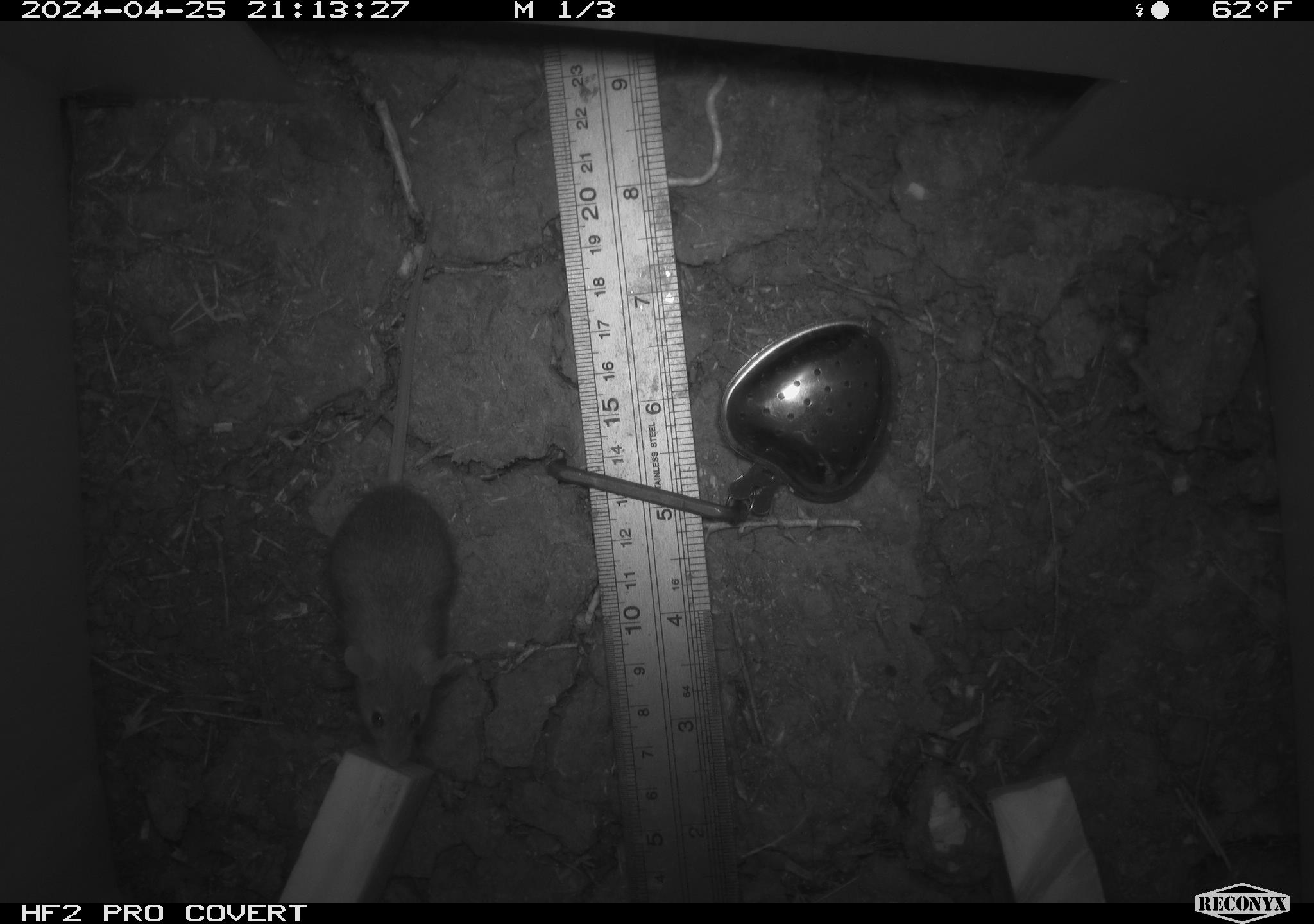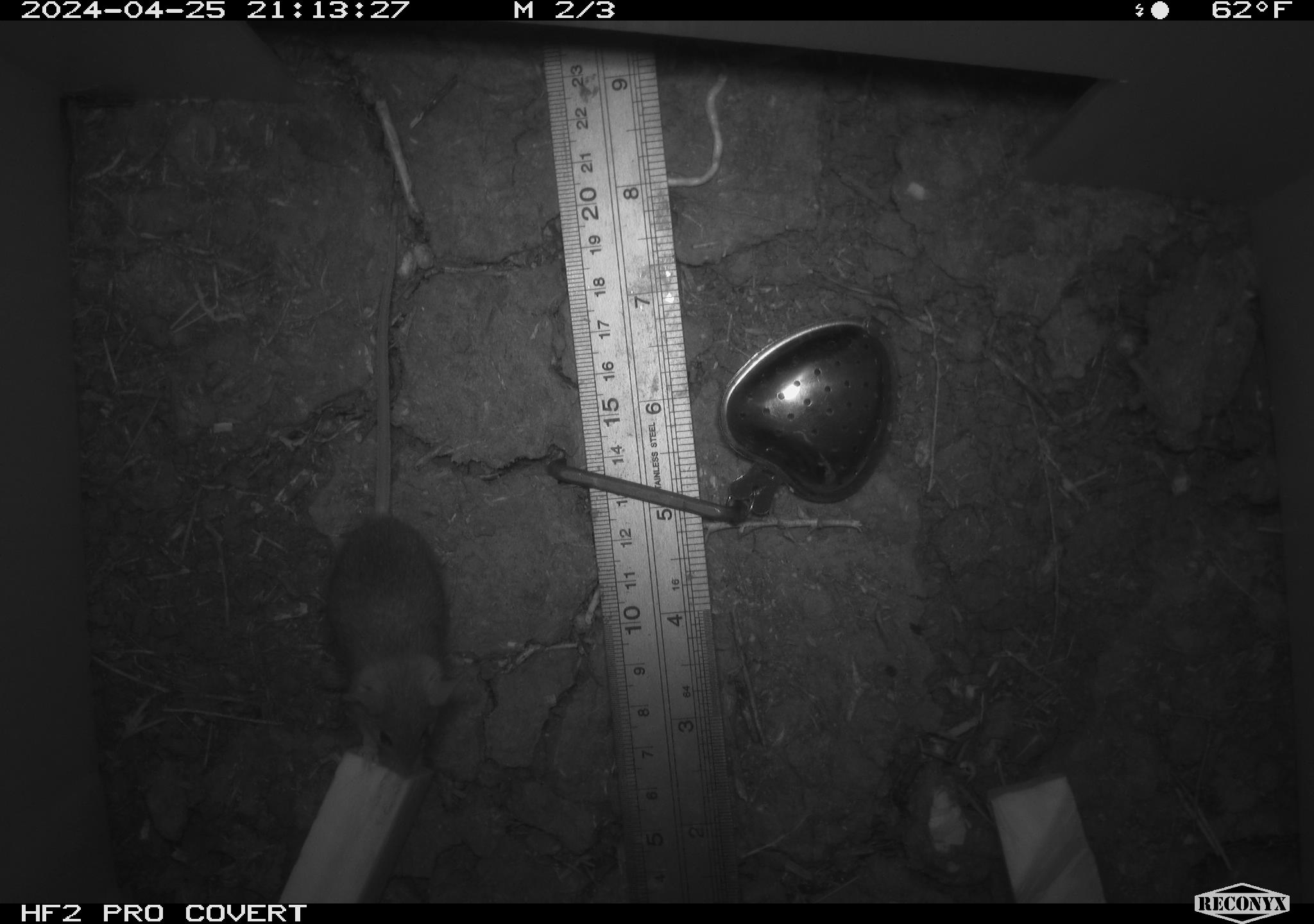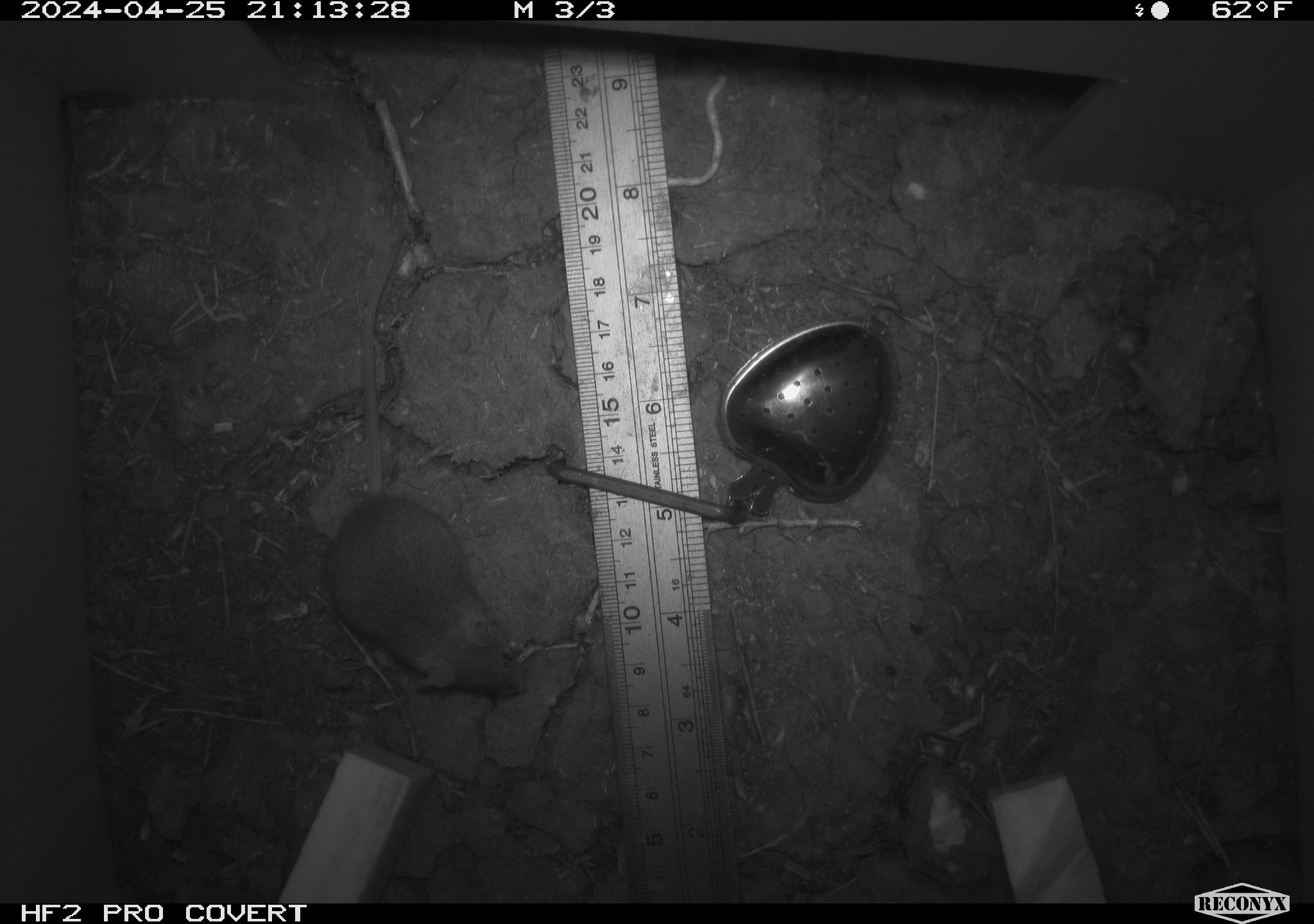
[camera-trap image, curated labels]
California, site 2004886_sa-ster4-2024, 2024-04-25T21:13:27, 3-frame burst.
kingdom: Animalia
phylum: Chordata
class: Mammalia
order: Rodentia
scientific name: Rodentia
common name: mouse species